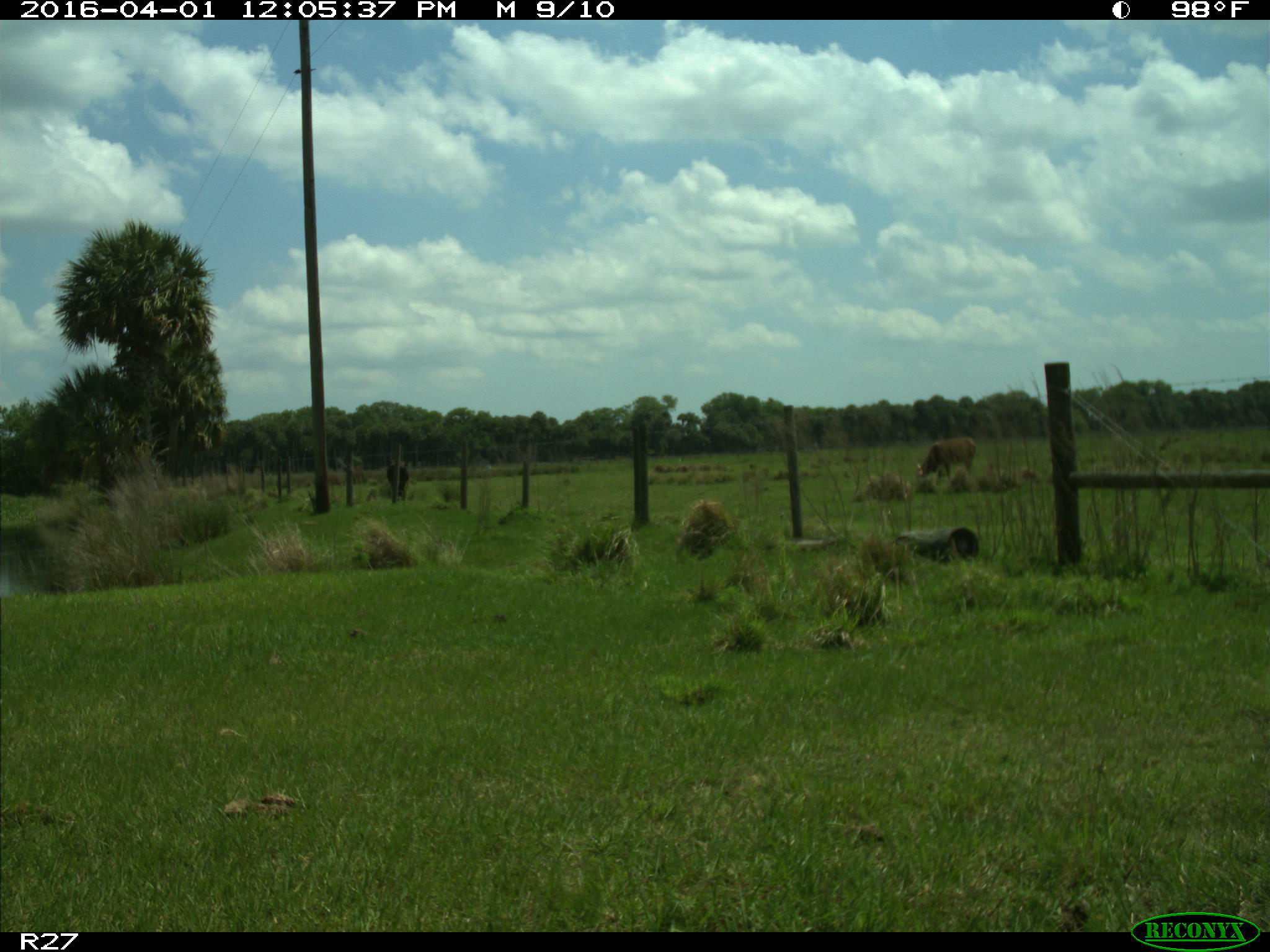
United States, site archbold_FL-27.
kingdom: Animalia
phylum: Chordata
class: Mammalia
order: Artiodactyla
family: Bovidae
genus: Bos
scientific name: Bos taurus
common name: domestic cow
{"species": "Bos taurus (domestic cow)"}